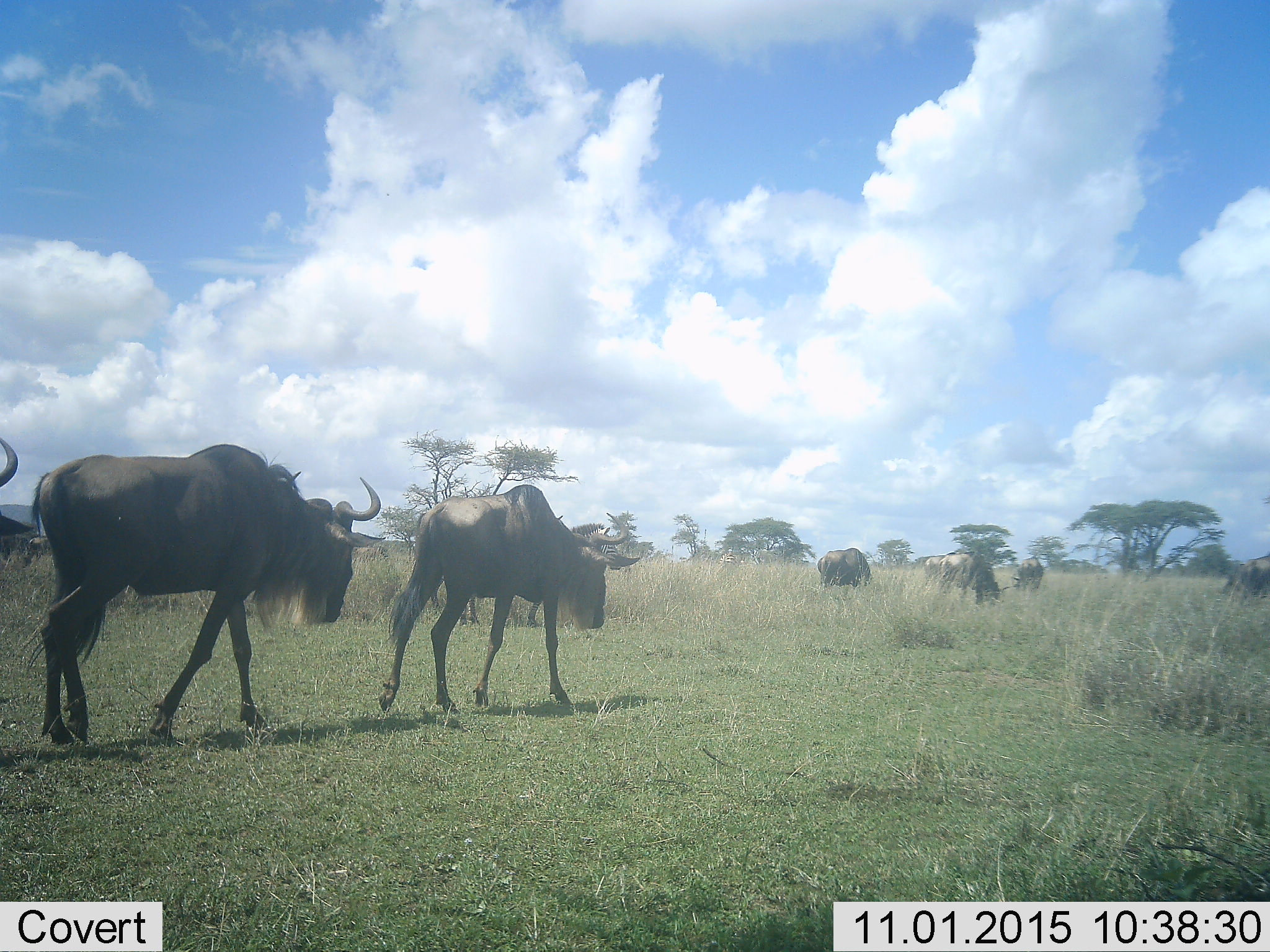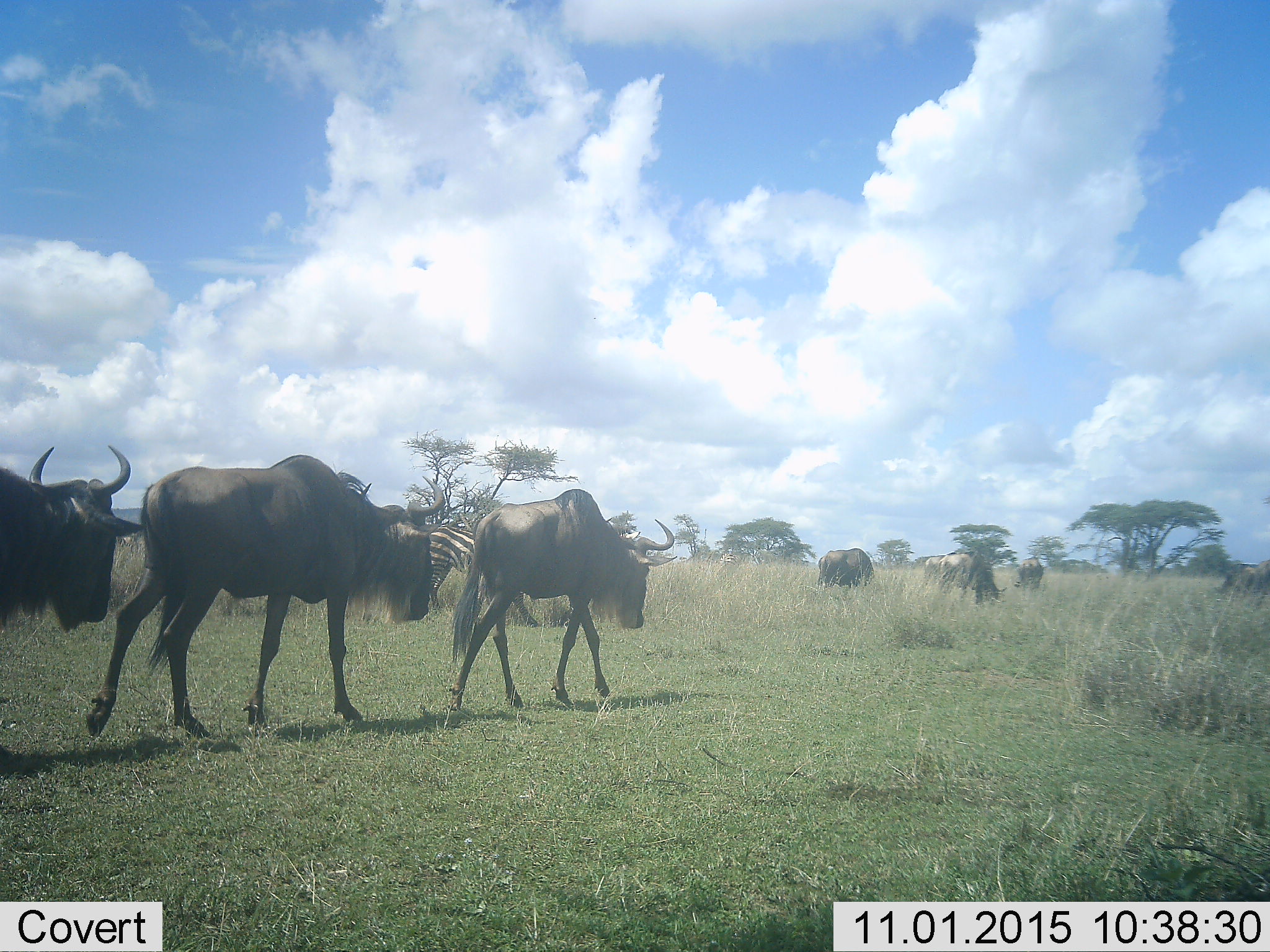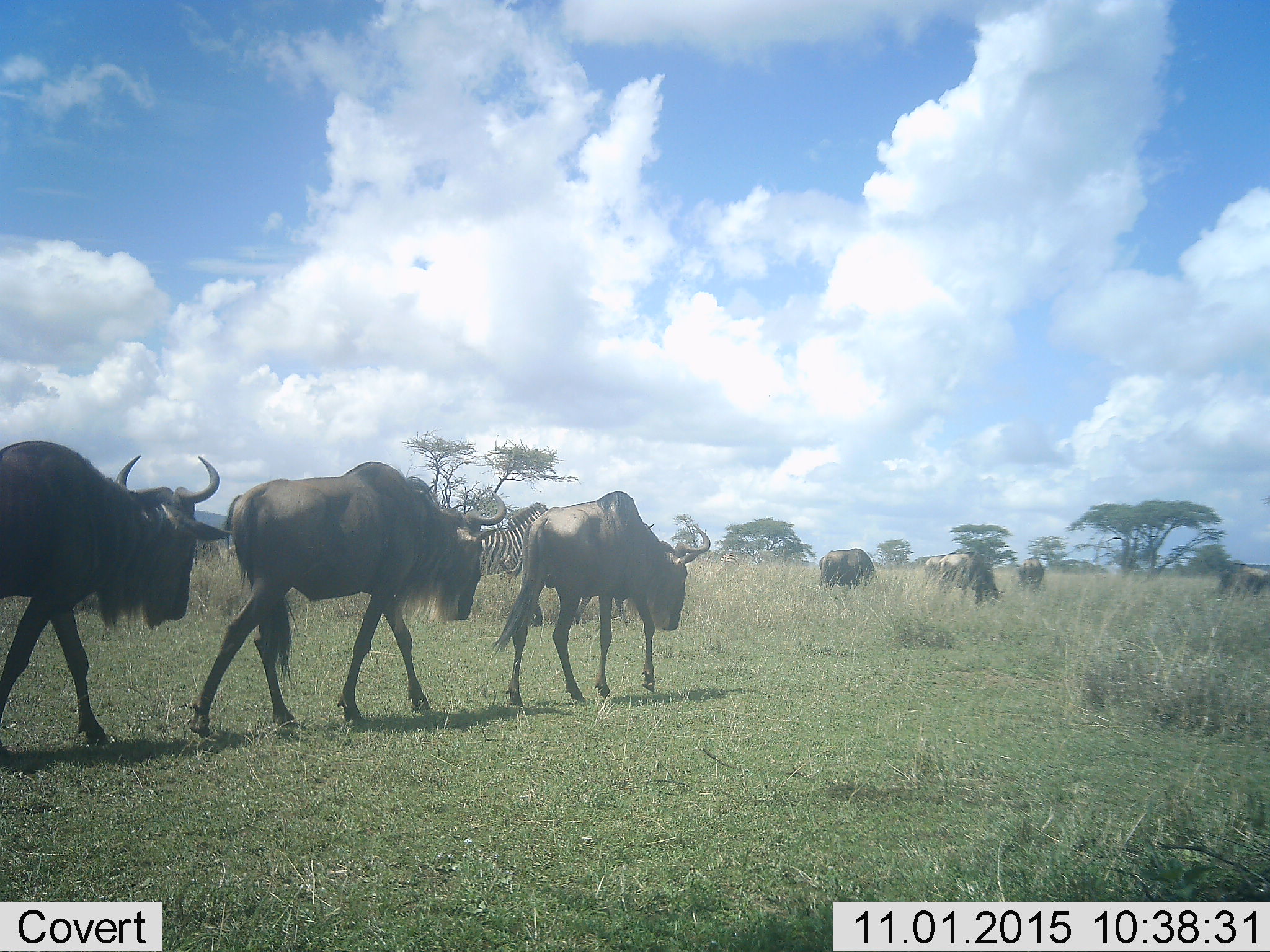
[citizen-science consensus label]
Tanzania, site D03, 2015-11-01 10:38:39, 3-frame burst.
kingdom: Animalia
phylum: Chordata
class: Mammalia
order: Artiodactyla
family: Bovidae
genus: Connochaetes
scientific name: Connochaetes taurinus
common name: blue wildebeest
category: wildebeest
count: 9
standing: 47%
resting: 0%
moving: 93%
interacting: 0%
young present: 0%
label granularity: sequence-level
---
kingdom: Animalia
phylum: Chordata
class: Mammalia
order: Perissodactyla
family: Equidae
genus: Equus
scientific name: Equus quagga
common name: plains zebra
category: zebra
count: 2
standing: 56%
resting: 0%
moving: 44%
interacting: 0%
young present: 0%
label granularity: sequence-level